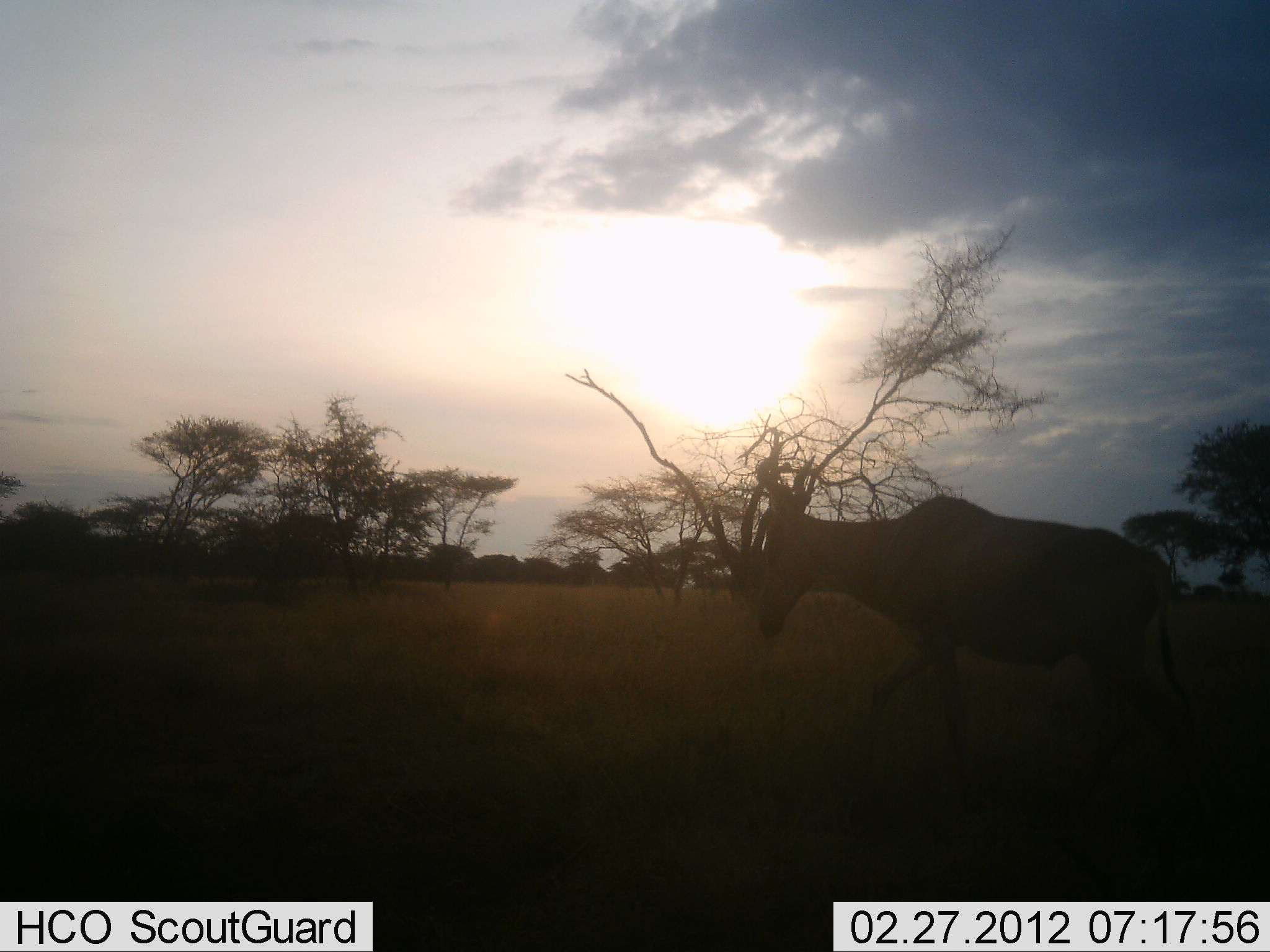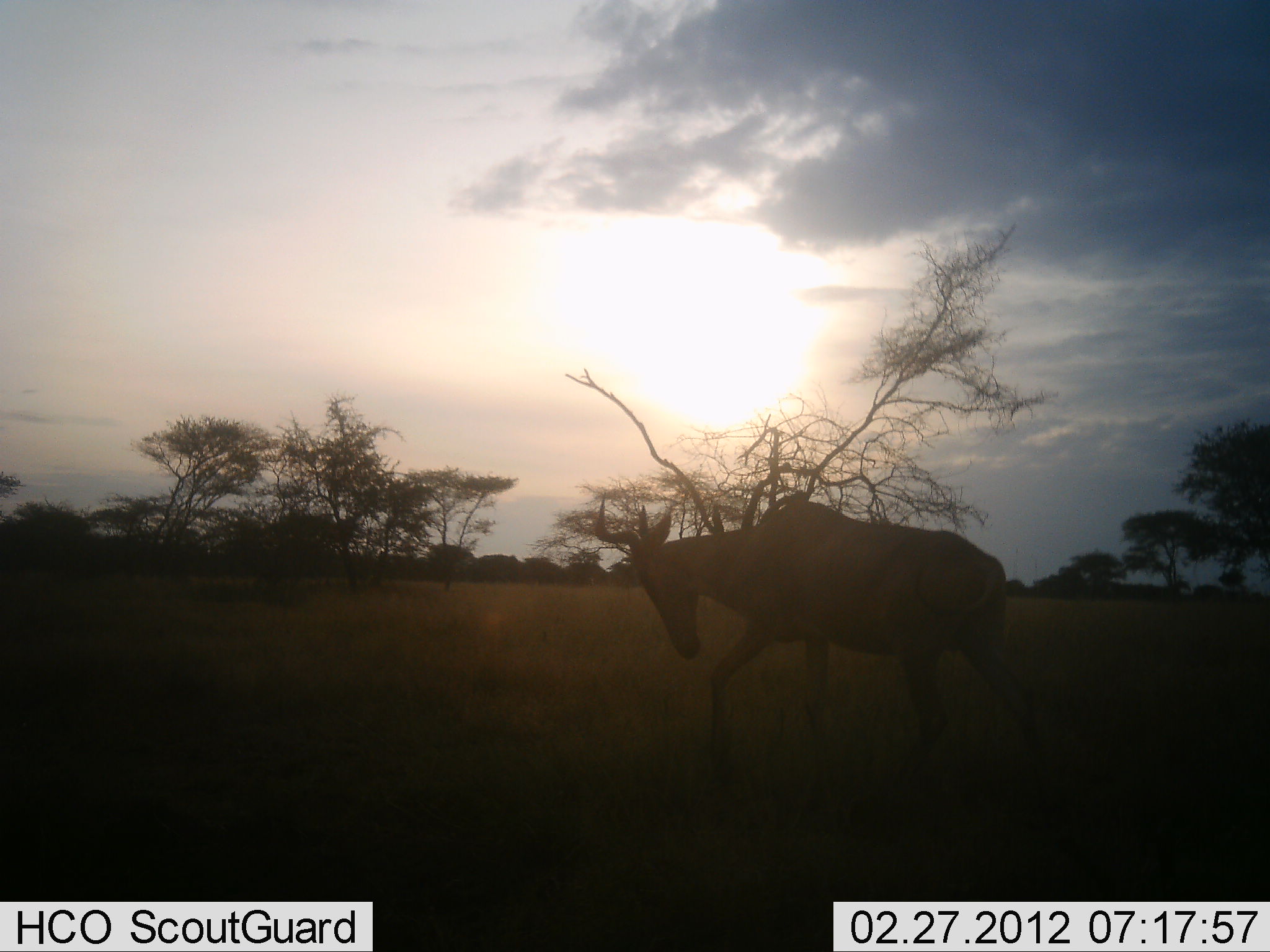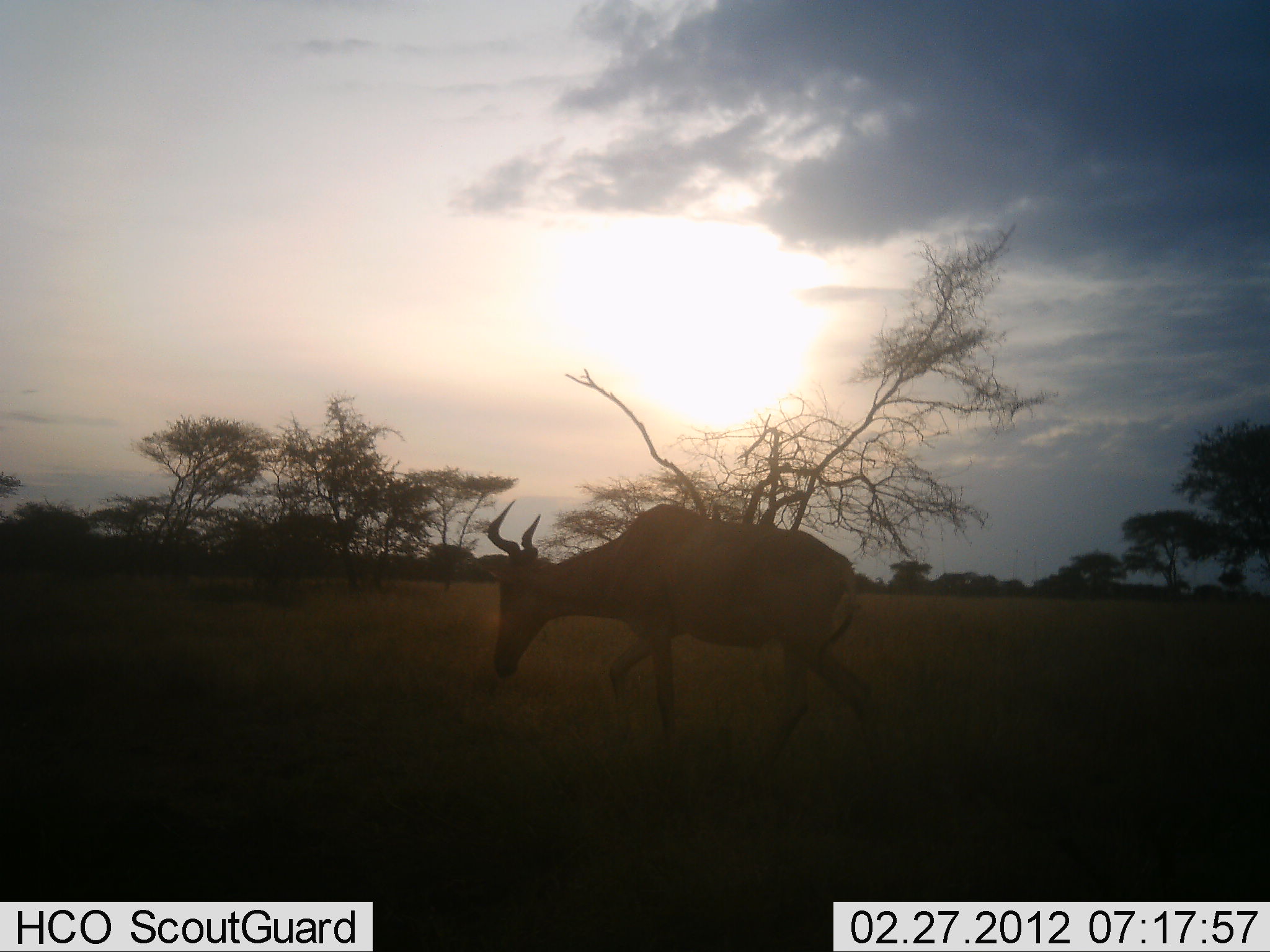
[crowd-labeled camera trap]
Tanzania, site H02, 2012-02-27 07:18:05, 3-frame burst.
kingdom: Animalia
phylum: Chordata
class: Mammalia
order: Artiodactyla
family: Bovidae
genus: Alcelaphus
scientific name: Alcelaphus buselaphus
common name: hartebeest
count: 1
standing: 5%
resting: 0%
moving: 95%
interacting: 0%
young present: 0%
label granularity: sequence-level